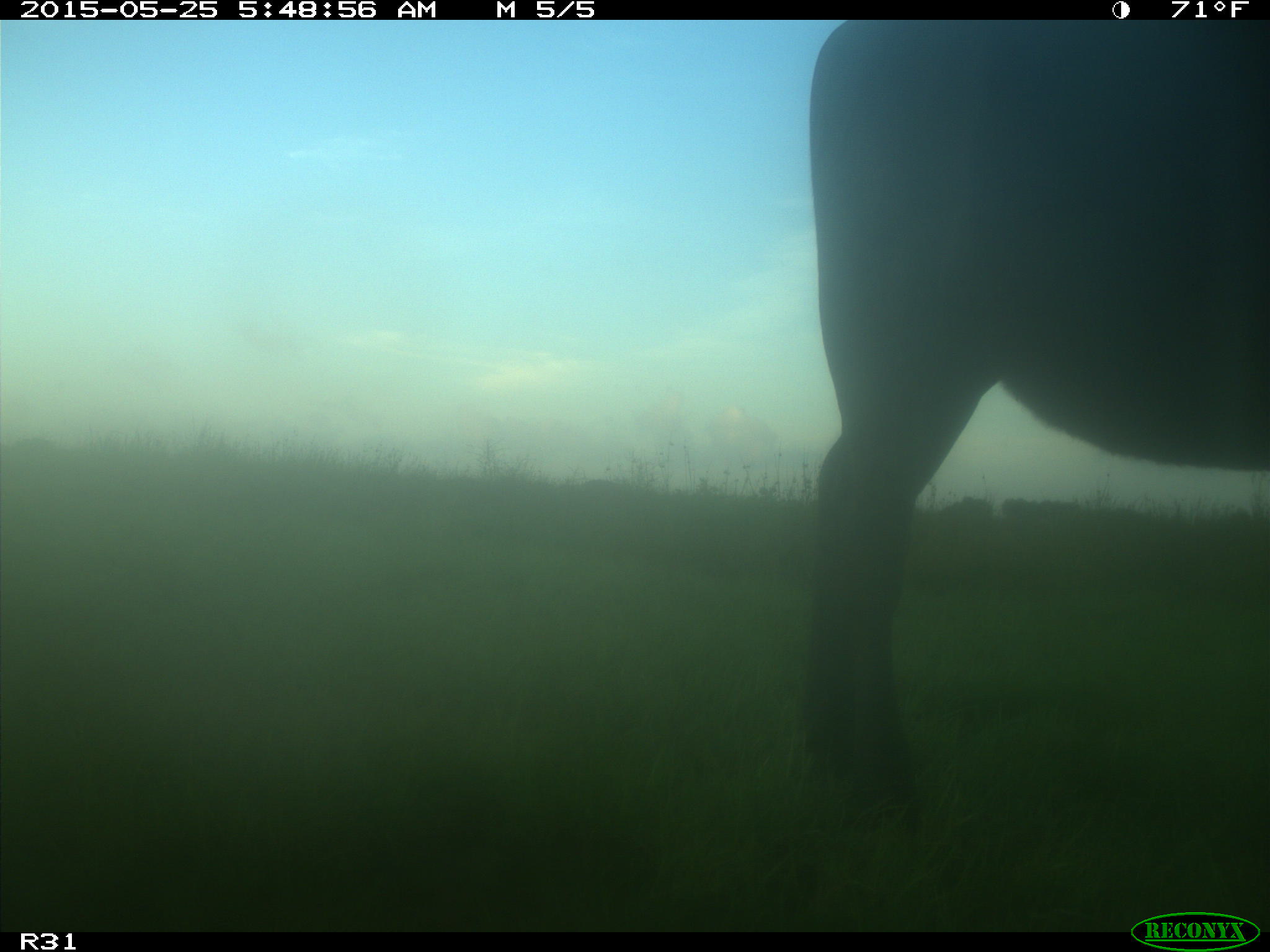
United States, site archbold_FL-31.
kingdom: Animalia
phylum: Chordata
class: Mammalia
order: Artiodactyla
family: Bovidae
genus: Bos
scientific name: Bos taurus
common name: domestic cow